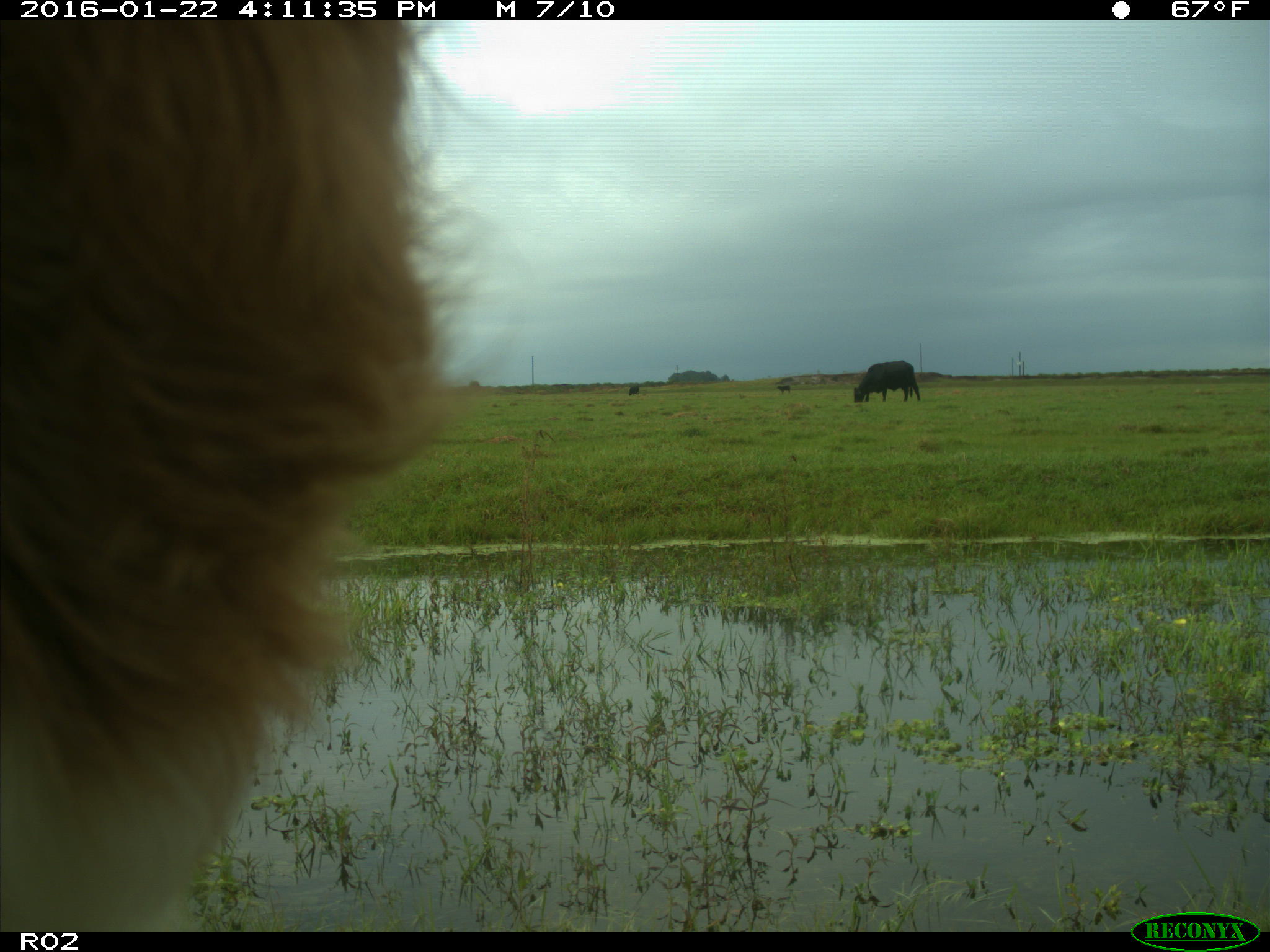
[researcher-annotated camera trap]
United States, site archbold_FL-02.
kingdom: Animalia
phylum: Chordata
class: Mammalia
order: Artiodactyla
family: Bovidae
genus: Bos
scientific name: Bos taurus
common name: domestic cow